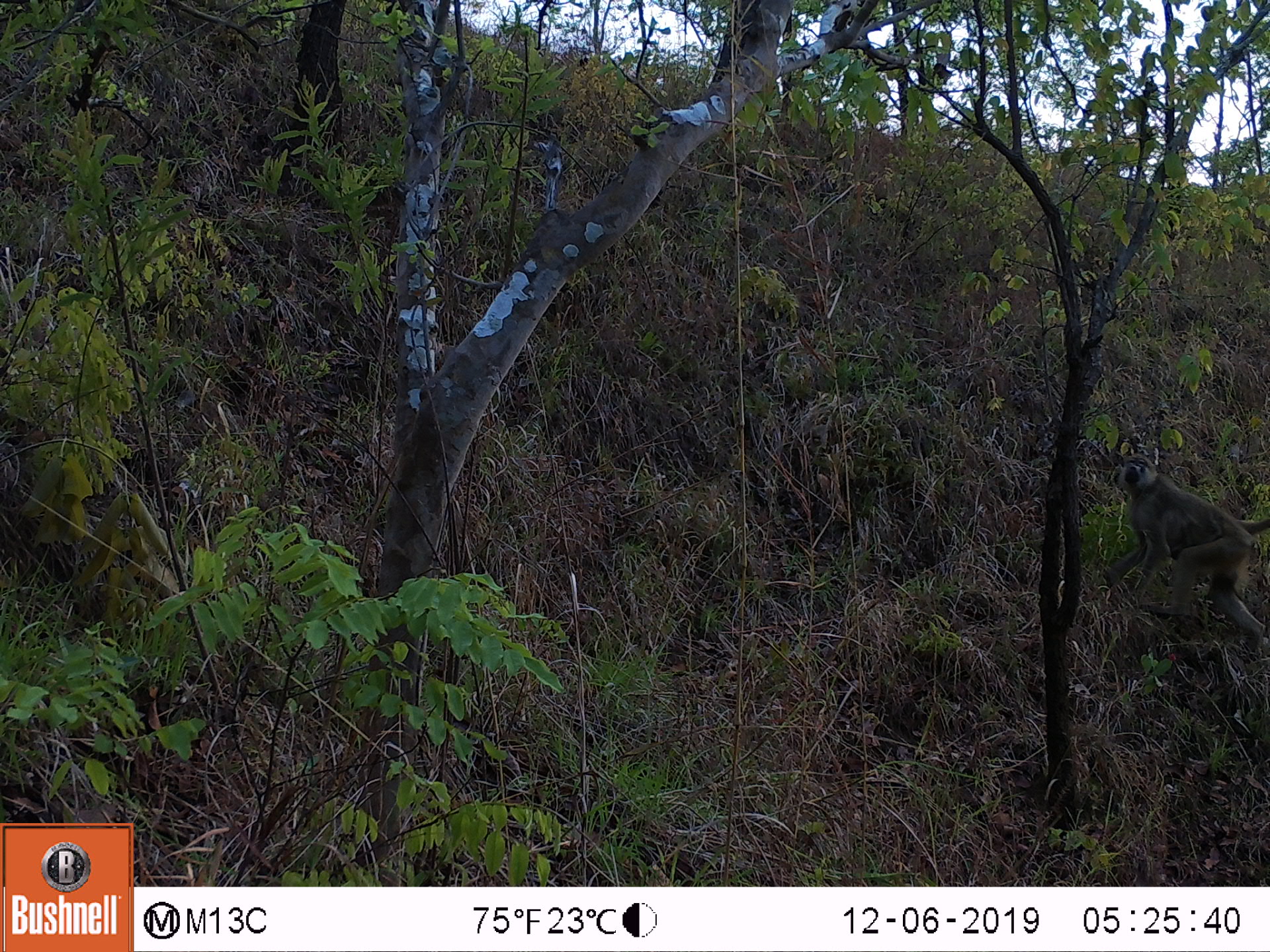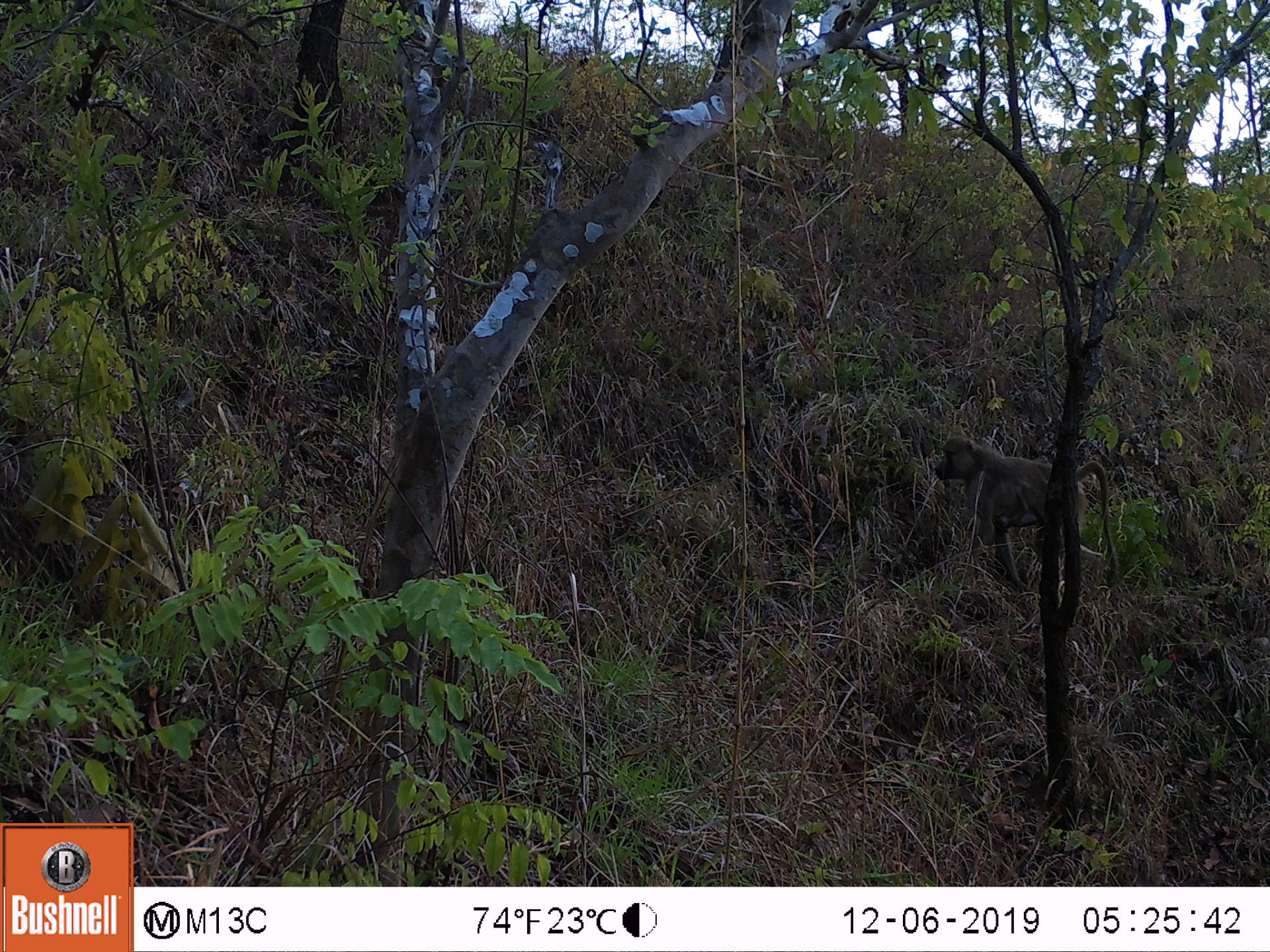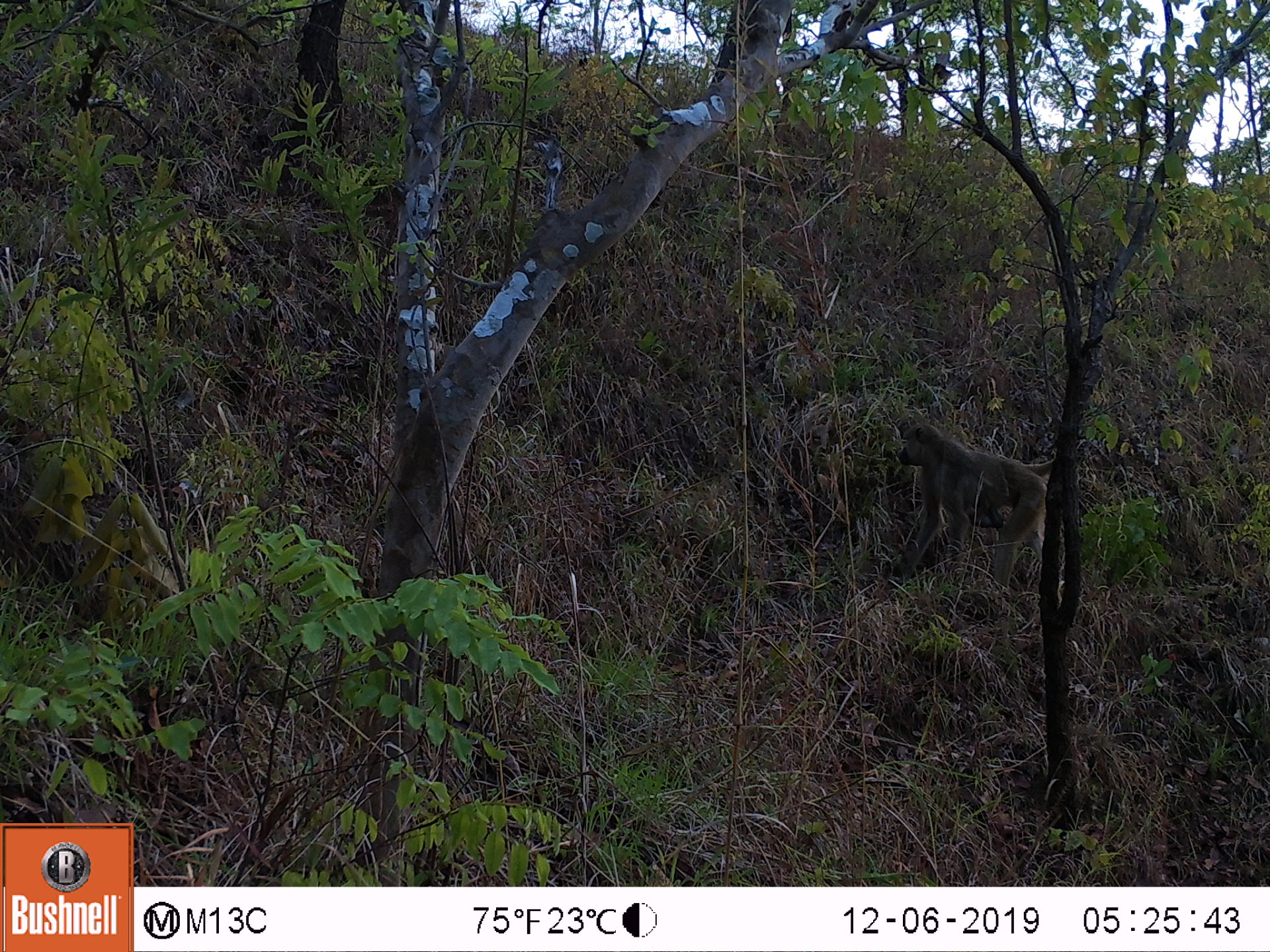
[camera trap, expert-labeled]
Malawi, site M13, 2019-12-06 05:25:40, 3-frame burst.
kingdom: Animalia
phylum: Chordata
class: Mammalia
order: Primates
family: Cercopithecidae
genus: Papio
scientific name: Papio cynocephalus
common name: yellow baboon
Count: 1.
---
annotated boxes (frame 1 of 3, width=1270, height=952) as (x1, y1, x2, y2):
yellow baboon: (1101, 446, 1262, 650)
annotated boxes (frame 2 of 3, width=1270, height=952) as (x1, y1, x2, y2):
yellow baboon: (922, 434, 1116, 575)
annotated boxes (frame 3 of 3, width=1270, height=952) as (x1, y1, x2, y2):
yellow baboon: (889, 419, 1054, 576)